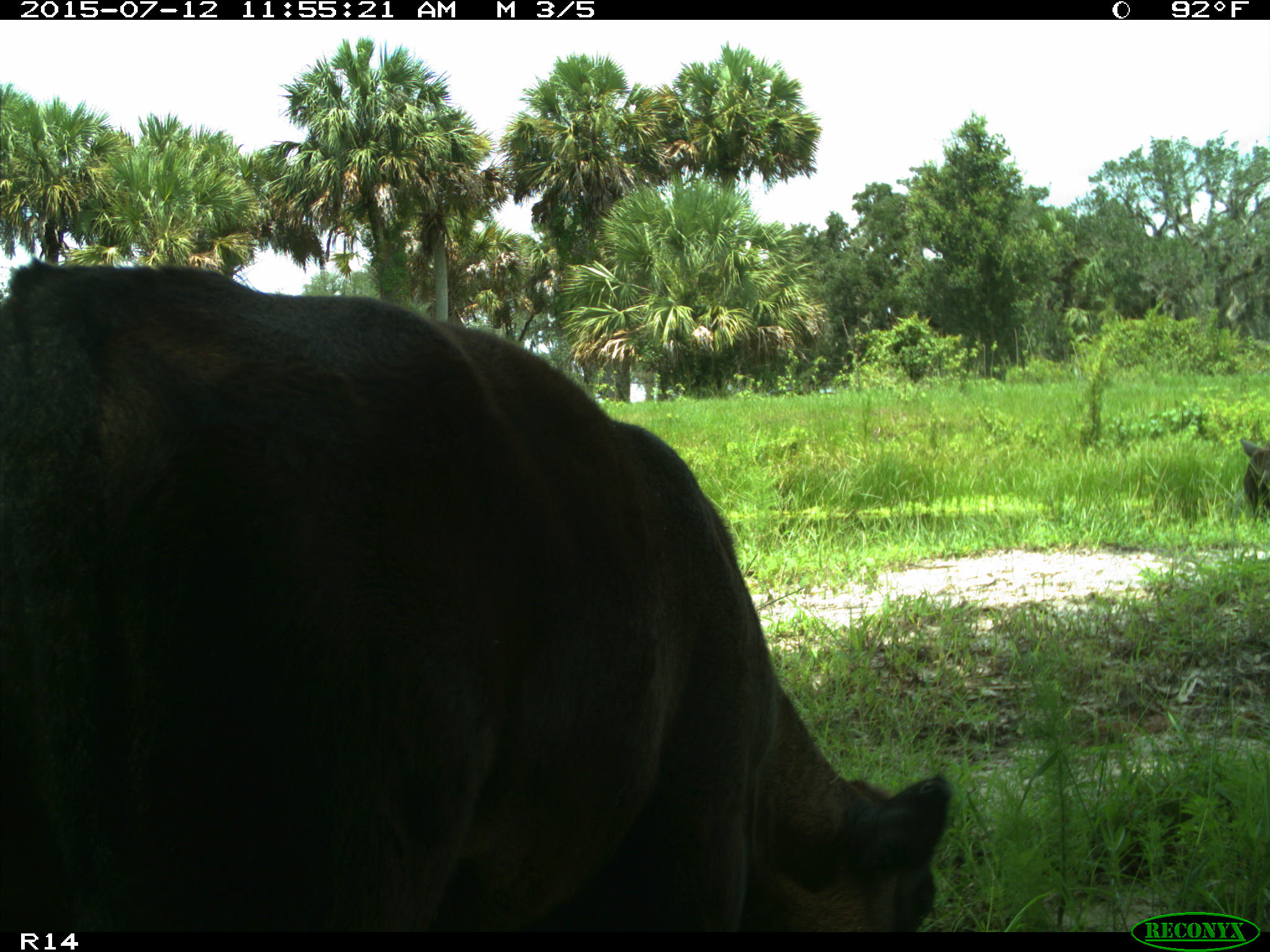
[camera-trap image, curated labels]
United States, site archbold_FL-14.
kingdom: Animalia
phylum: Chordata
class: Mammalia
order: Artiodactyla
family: Bovidae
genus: Bos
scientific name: Bos taurus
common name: domestic cow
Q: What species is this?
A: Bos taurus (domestic cow).